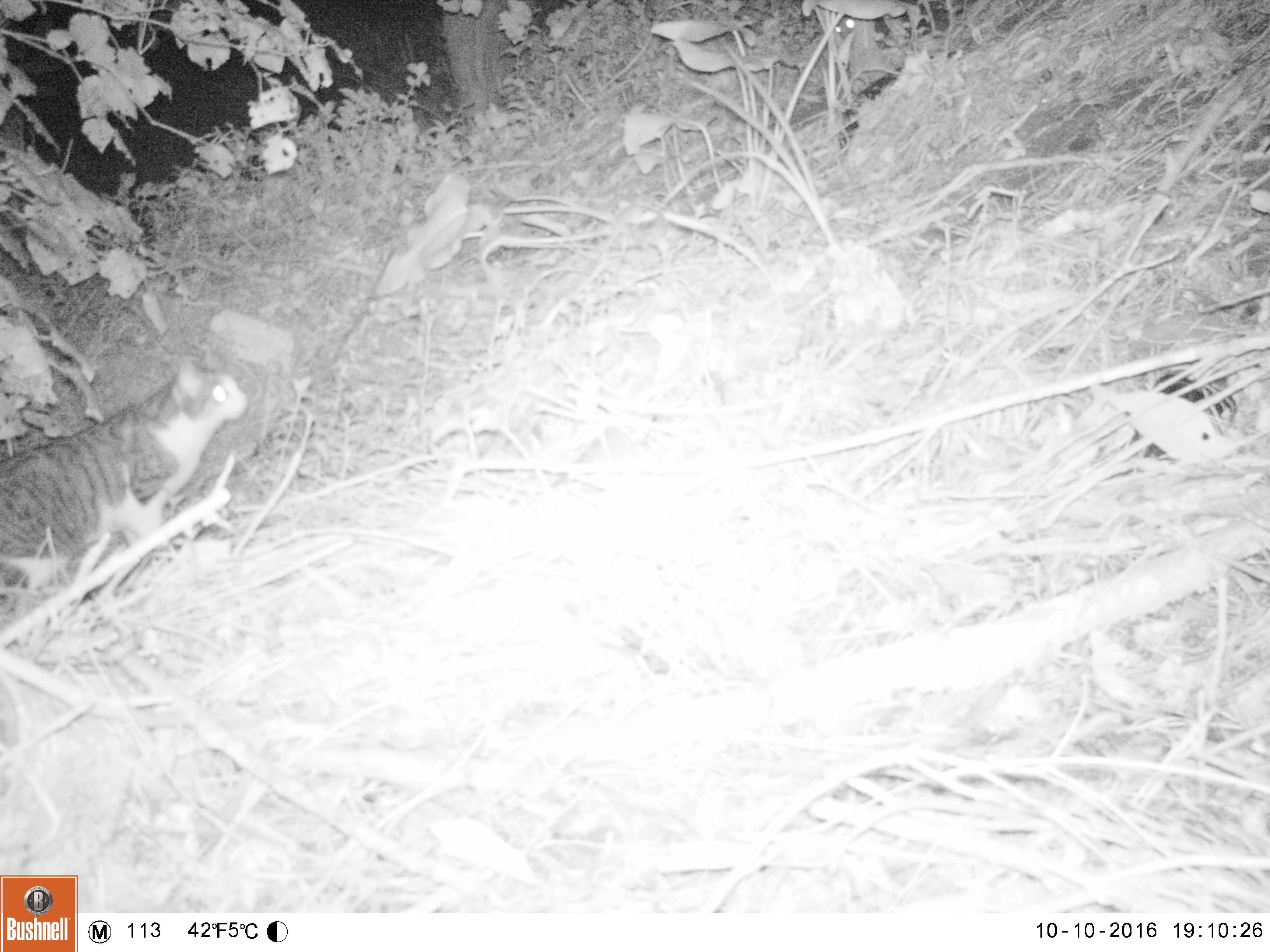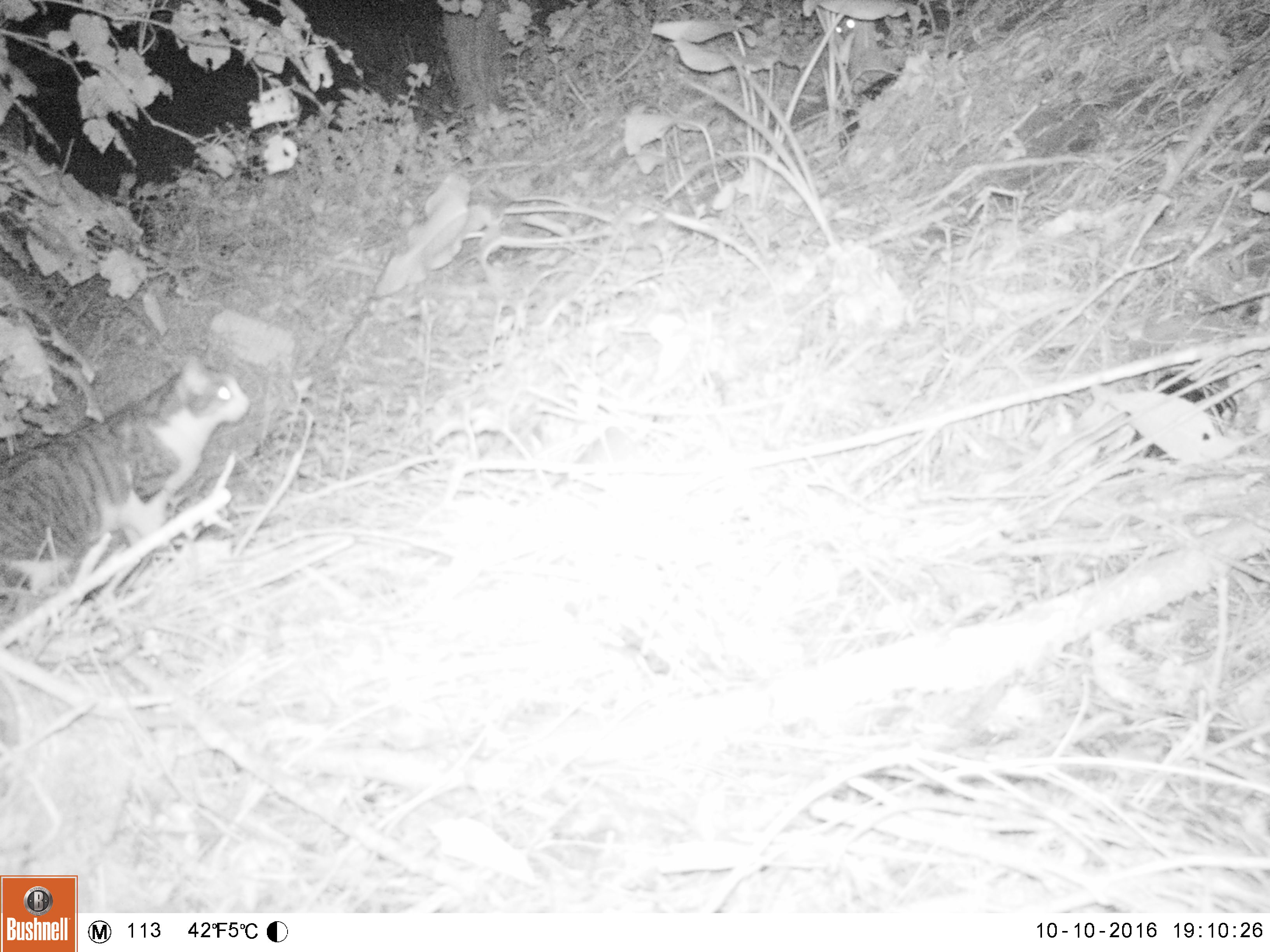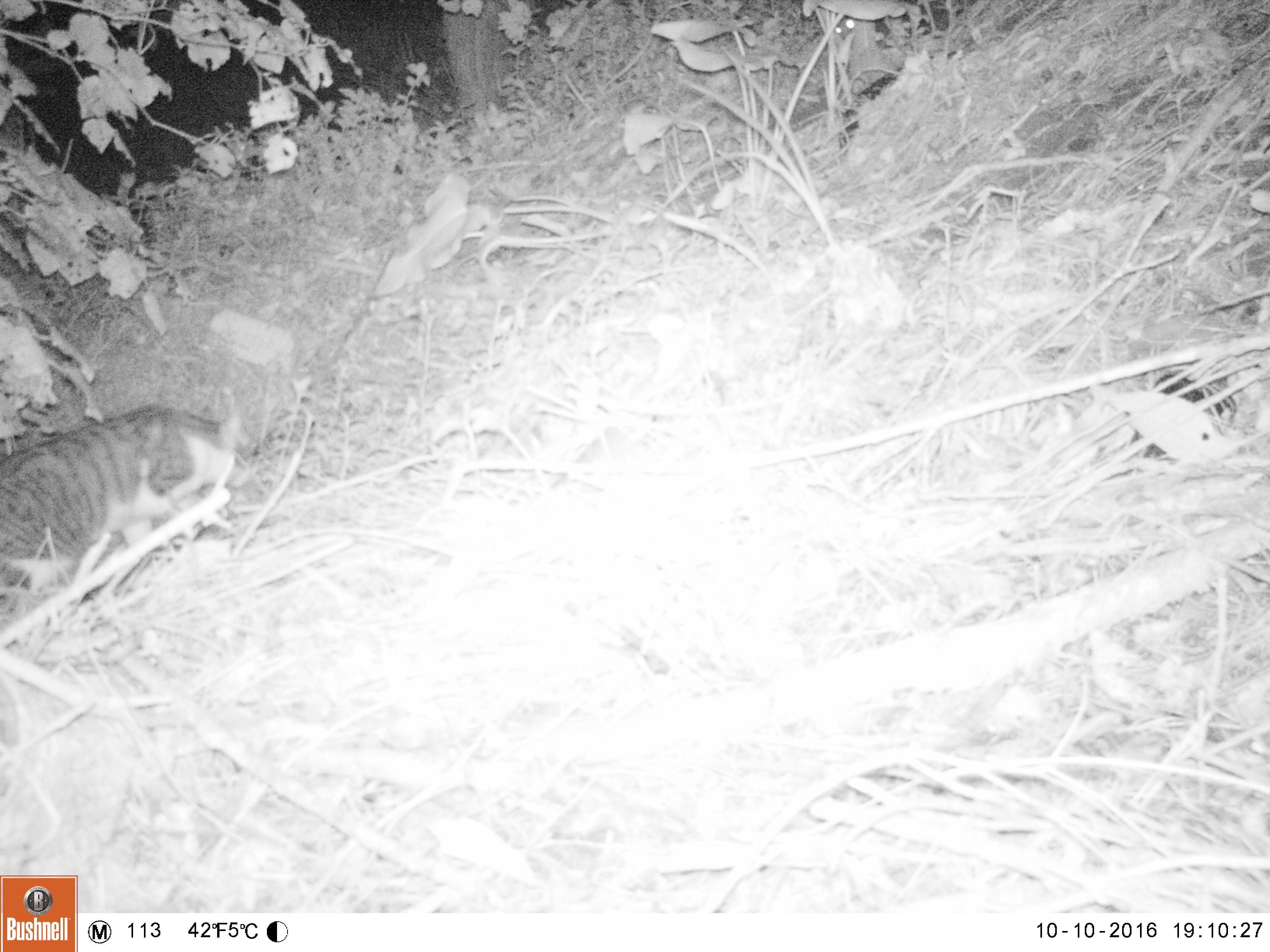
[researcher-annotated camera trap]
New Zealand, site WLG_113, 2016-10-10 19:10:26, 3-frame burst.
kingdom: Animalia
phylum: Chordata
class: Mammalia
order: Carnivora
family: Felidae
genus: Felis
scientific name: Felis catus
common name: domestic cat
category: cat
Cat (domestic cat) (Felis catus).